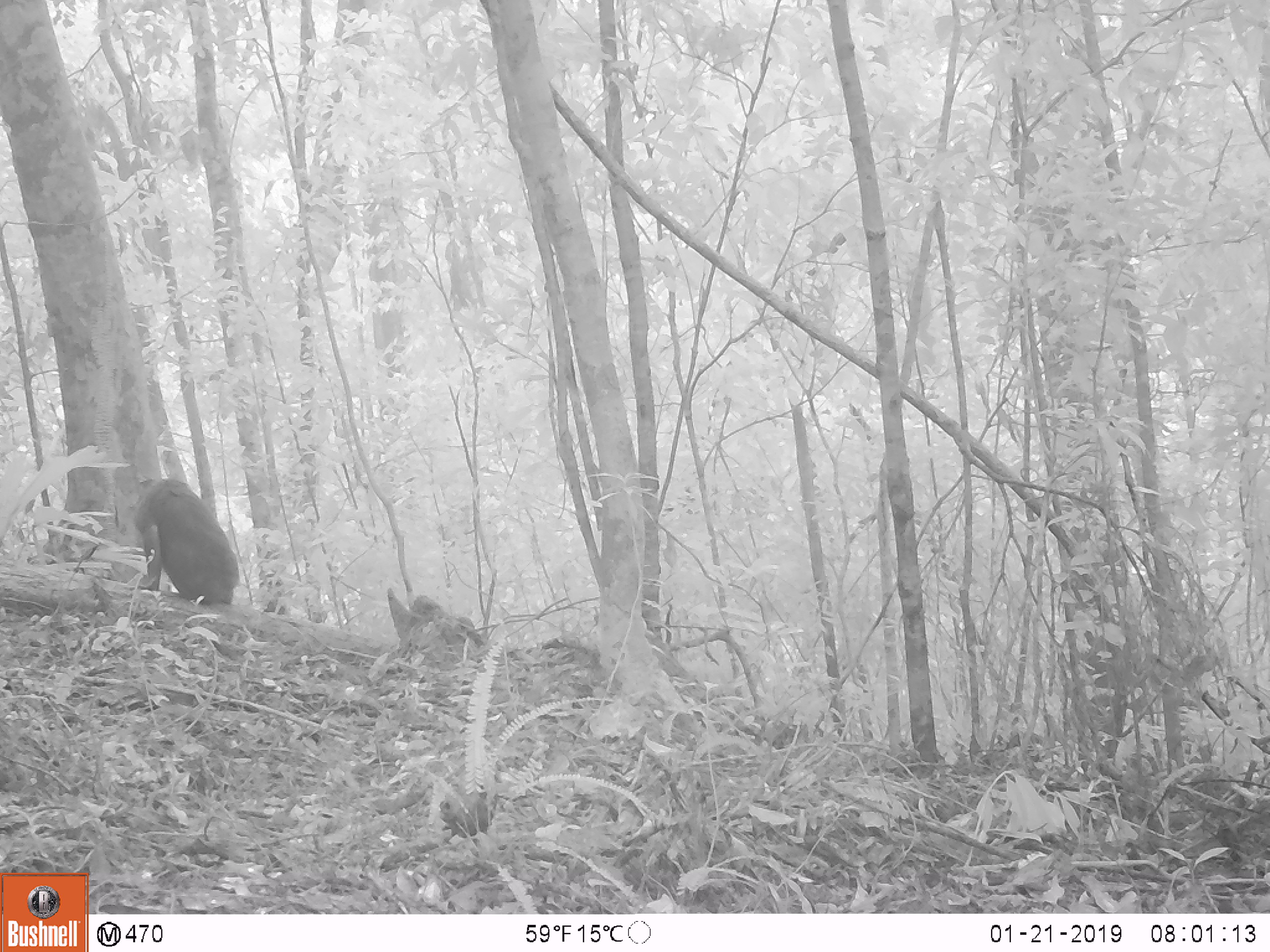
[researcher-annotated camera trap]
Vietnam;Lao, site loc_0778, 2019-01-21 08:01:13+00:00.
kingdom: Animalia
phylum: Chordata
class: Mammalia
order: Primates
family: Cercopithecidae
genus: Macaca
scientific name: Macaca arctoides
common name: stump-tailed macaque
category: stump tailed macaque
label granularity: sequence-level